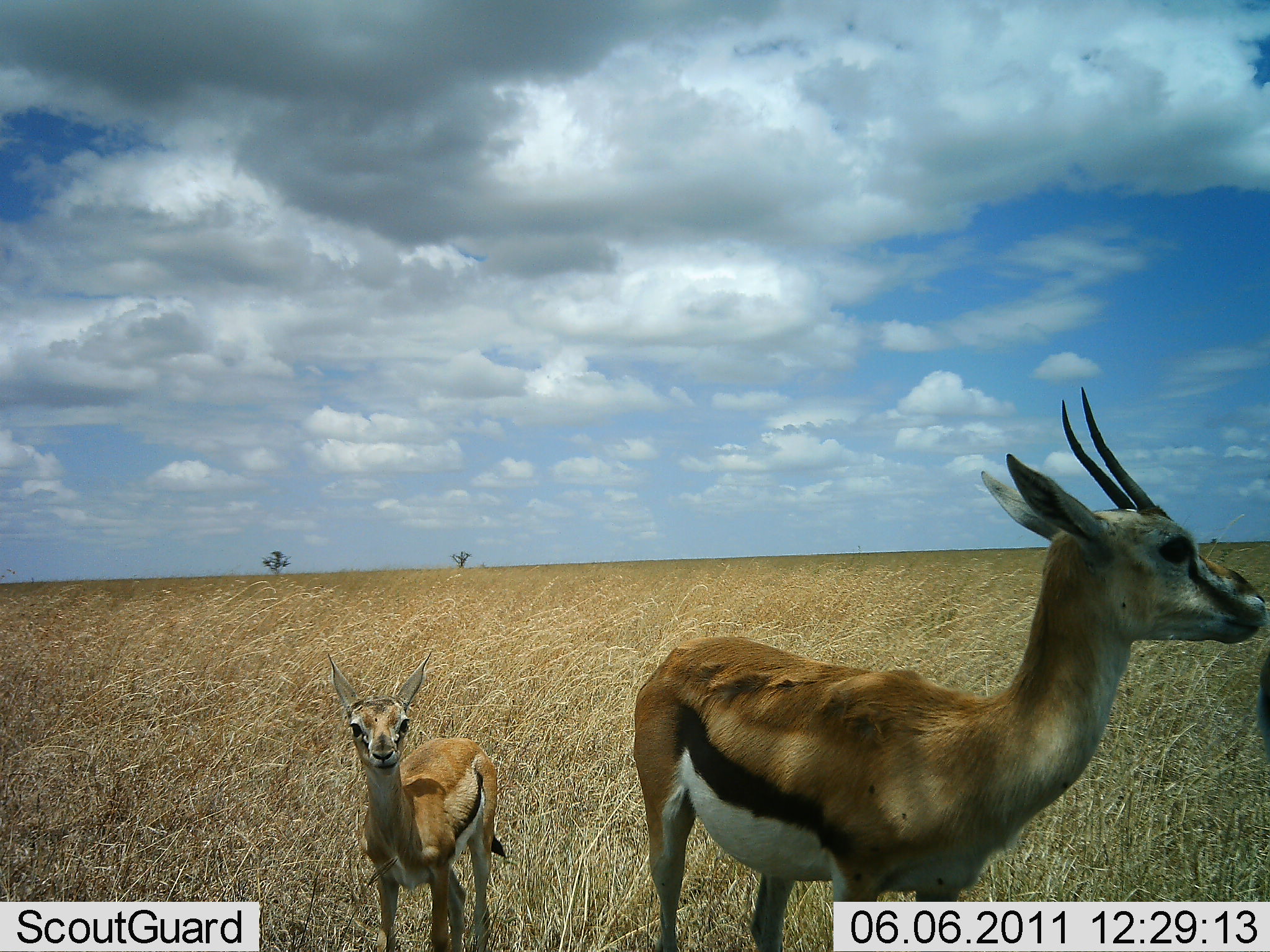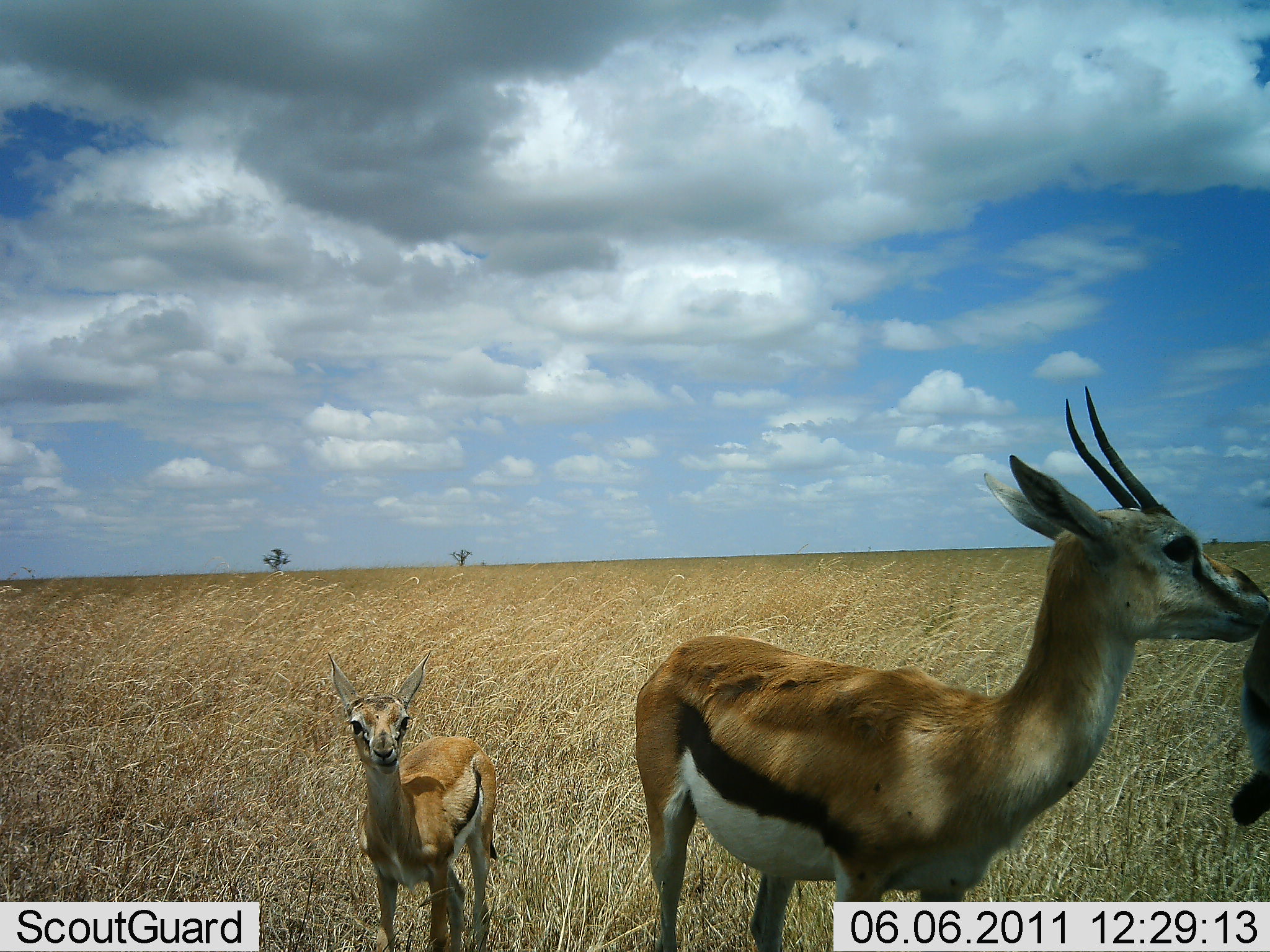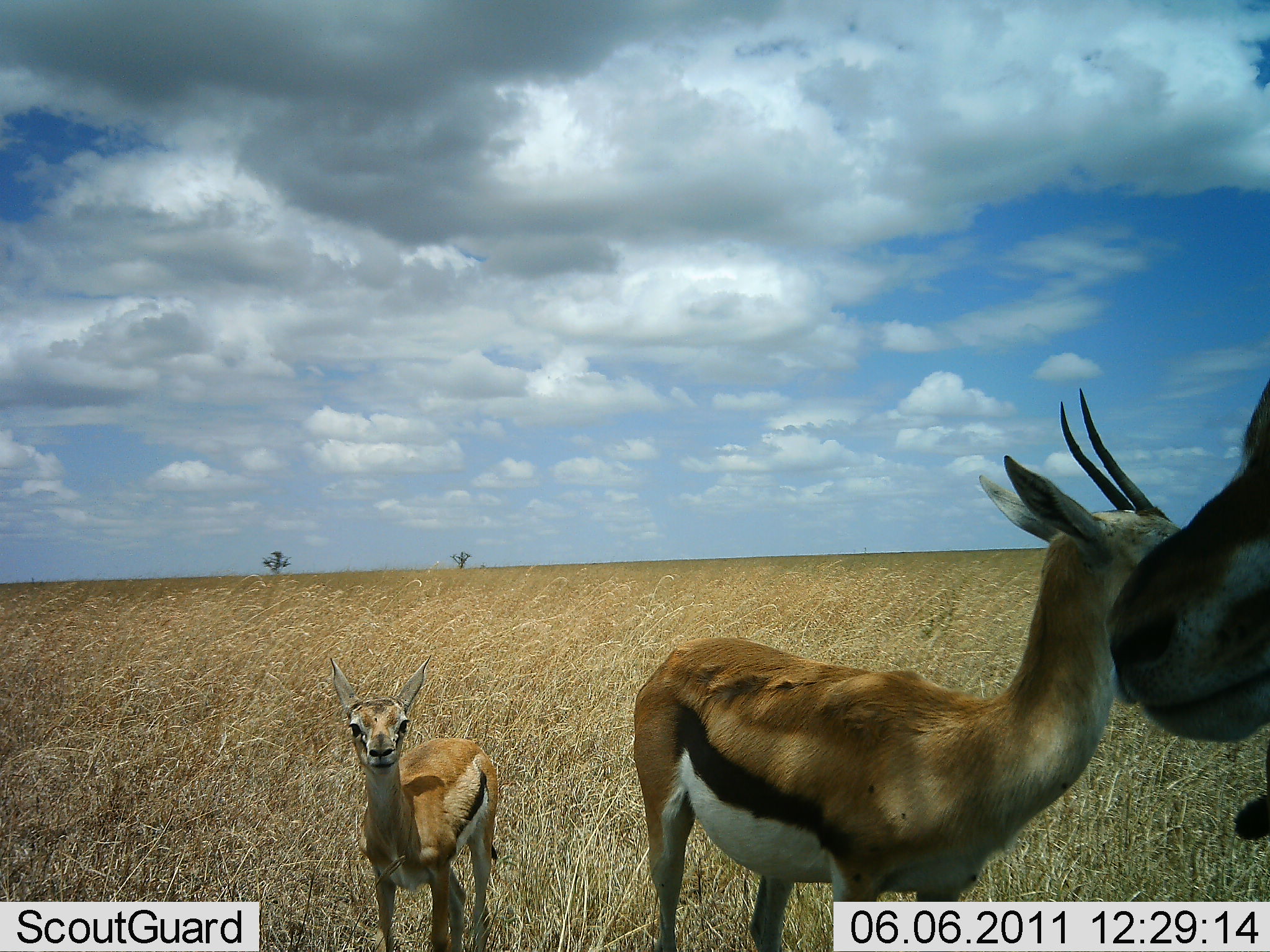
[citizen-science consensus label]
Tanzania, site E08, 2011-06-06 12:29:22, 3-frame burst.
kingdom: Animalia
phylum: Chordata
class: Mammalia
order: Artiodactyla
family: Bovidae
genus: Eudorcas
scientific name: Eudorcas thomsonii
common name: thomson's gazelle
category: gazellethomsons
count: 3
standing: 91%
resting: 0%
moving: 9%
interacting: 18%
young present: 73%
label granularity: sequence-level